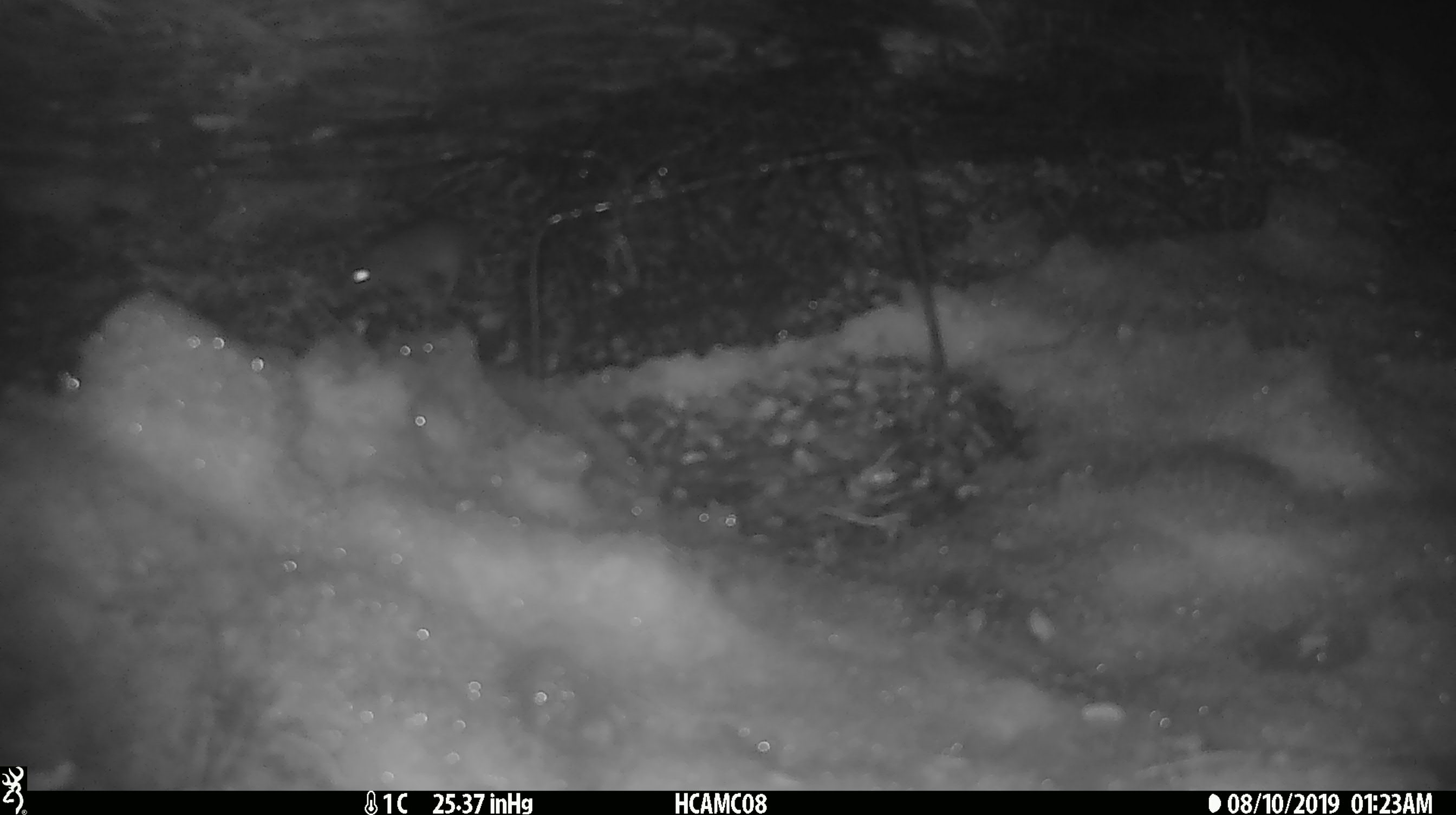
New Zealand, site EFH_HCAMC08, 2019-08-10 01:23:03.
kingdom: Animalia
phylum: Chordata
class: Mammalia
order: Rodentia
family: Muridae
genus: Mus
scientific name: Mus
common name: mouse